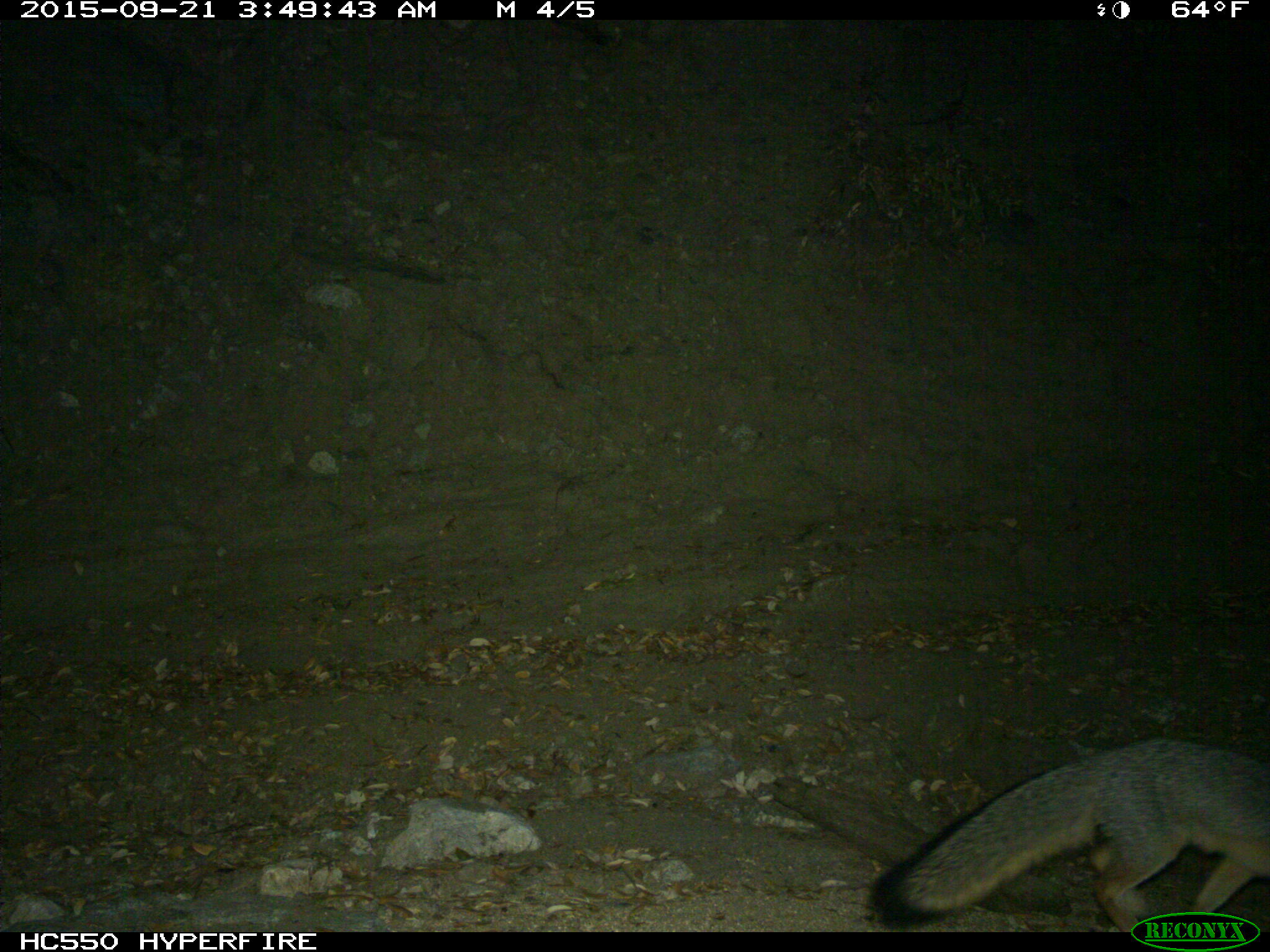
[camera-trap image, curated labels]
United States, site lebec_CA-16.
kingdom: Animalia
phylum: Chordata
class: Mammalia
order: Carnivora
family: Canidae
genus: Urocyon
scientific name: Urocyon cinereoargenteus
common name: gray fox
Urocyon cinereoargenteus (gray fox).